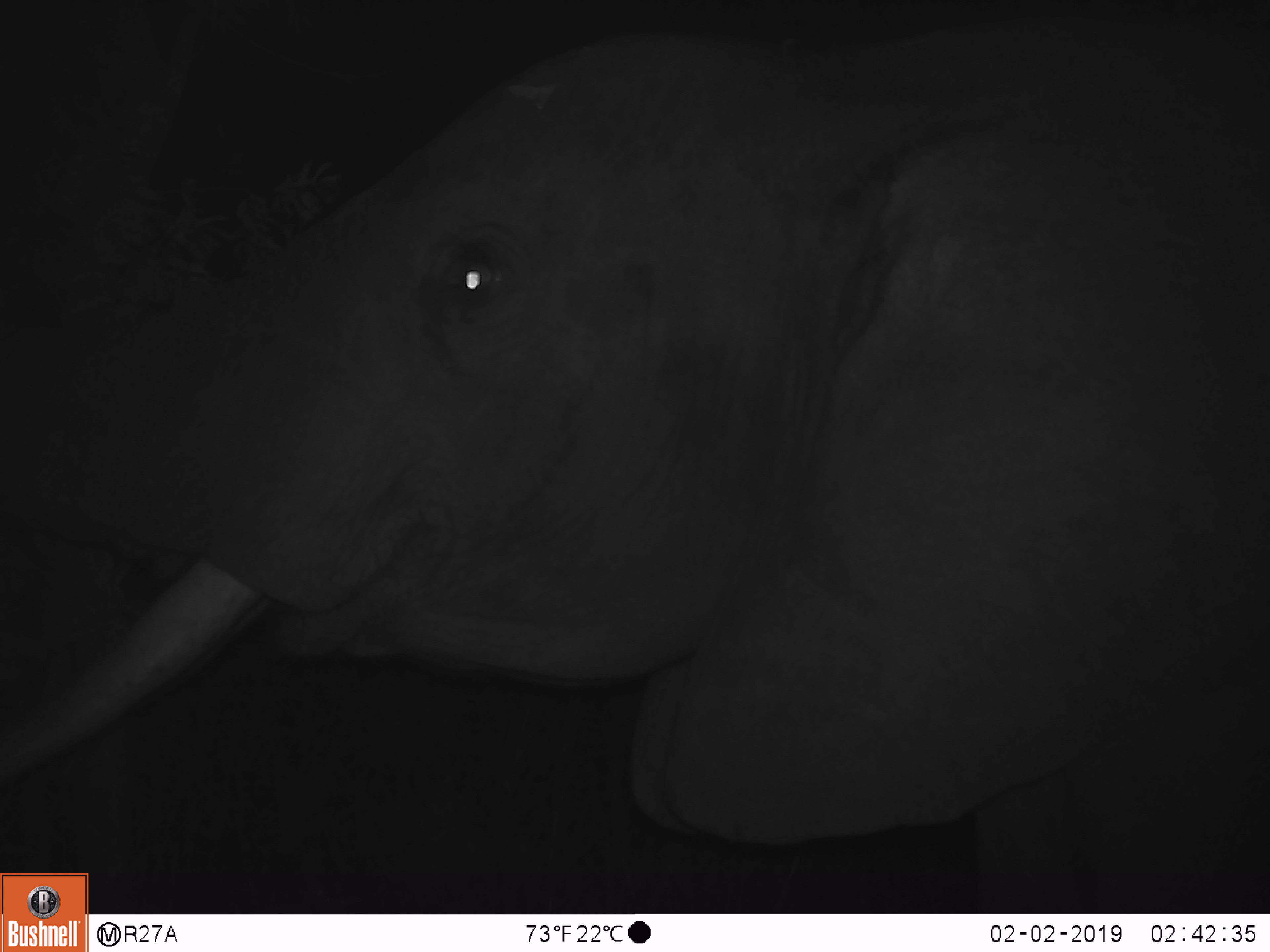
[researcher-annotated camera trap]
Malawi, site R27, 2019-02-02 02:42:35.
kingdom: Animalia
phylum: Chordata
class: Mammalia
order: Proboscidea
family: Elephantidae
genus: Loxodonta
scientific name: Loxodonta africana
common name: african savanna elephant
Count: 1.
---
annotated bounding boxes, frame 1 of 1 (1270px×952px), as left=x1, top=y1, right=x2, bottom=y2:
african savanna elephant: left=2, top=0, right=1262, bottom=868